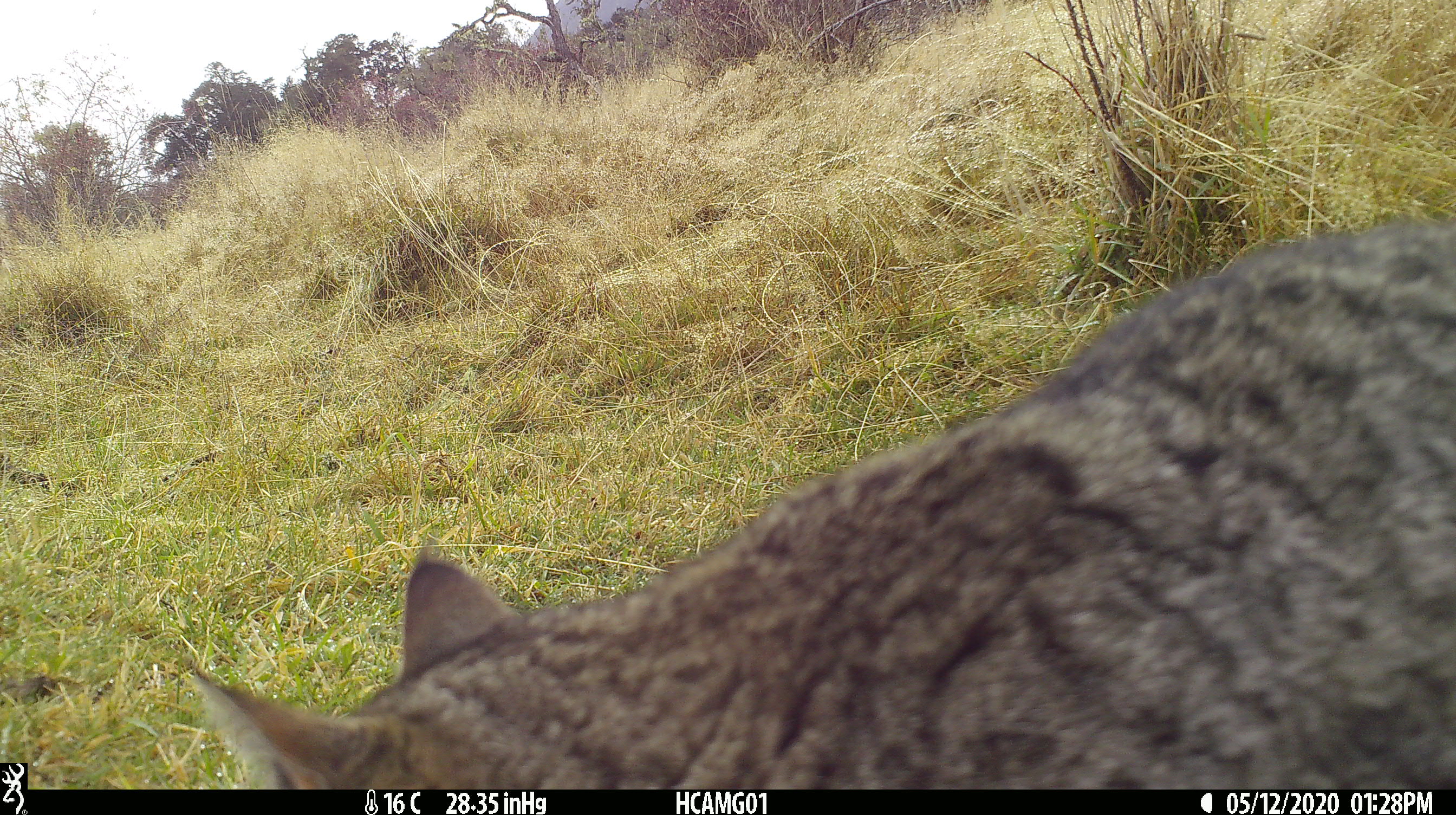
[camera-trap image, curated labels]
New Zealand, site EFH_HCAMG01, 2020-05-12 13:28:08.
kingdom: Animalia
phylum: Chordata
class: Mammalia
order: Carnivora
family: Felidae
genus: Felis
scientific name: Felis catus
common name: domestic cat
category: cat